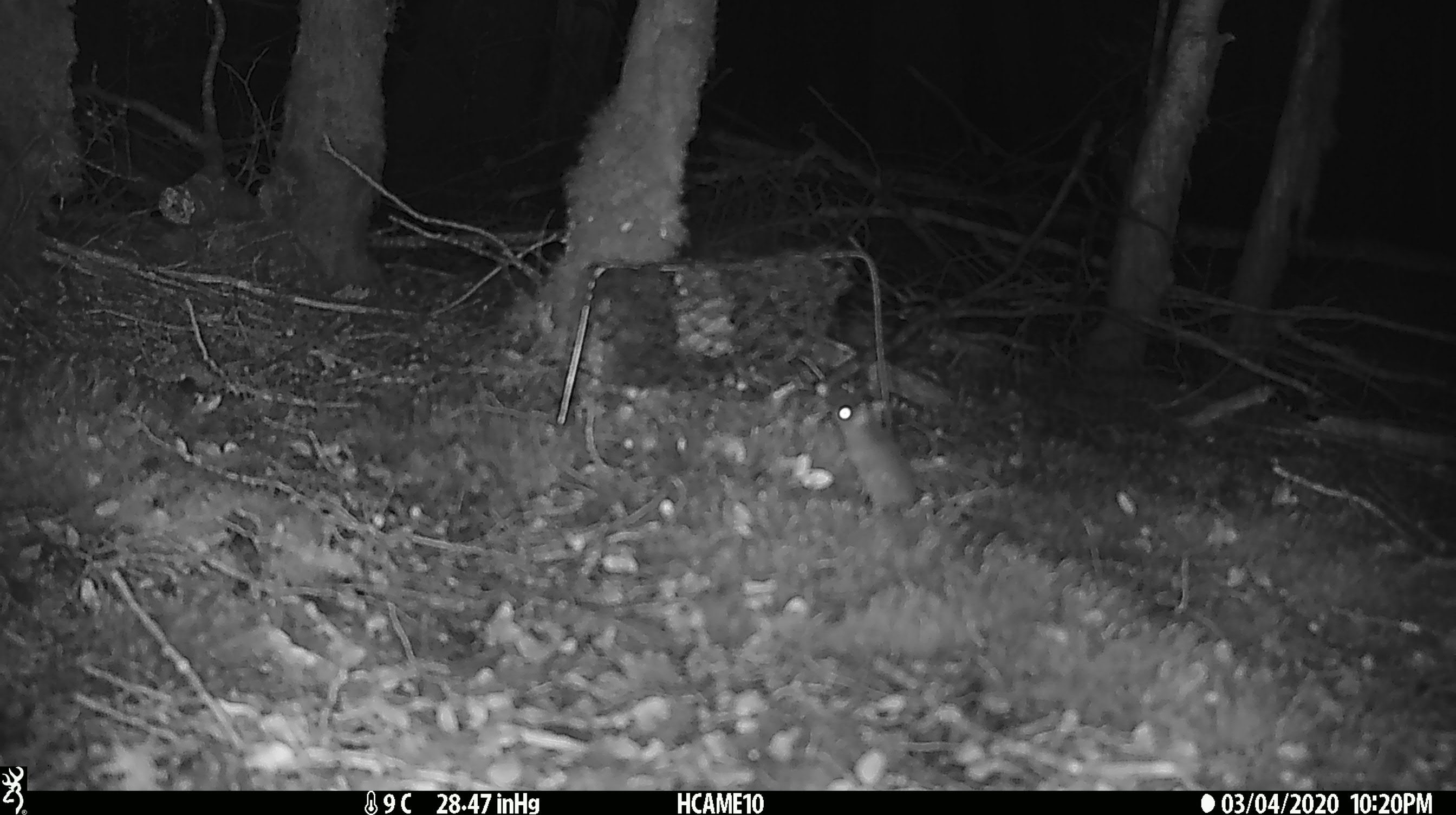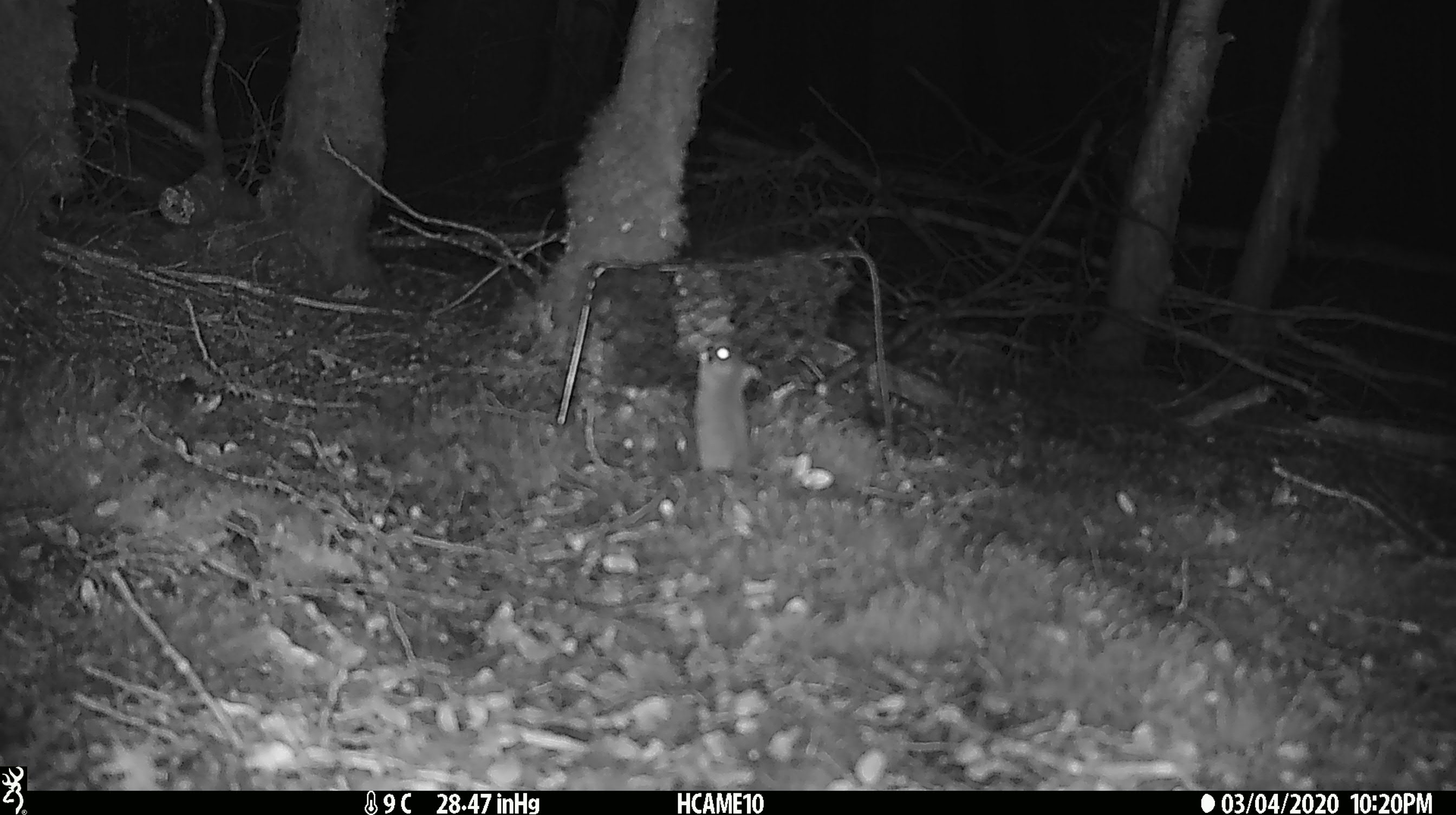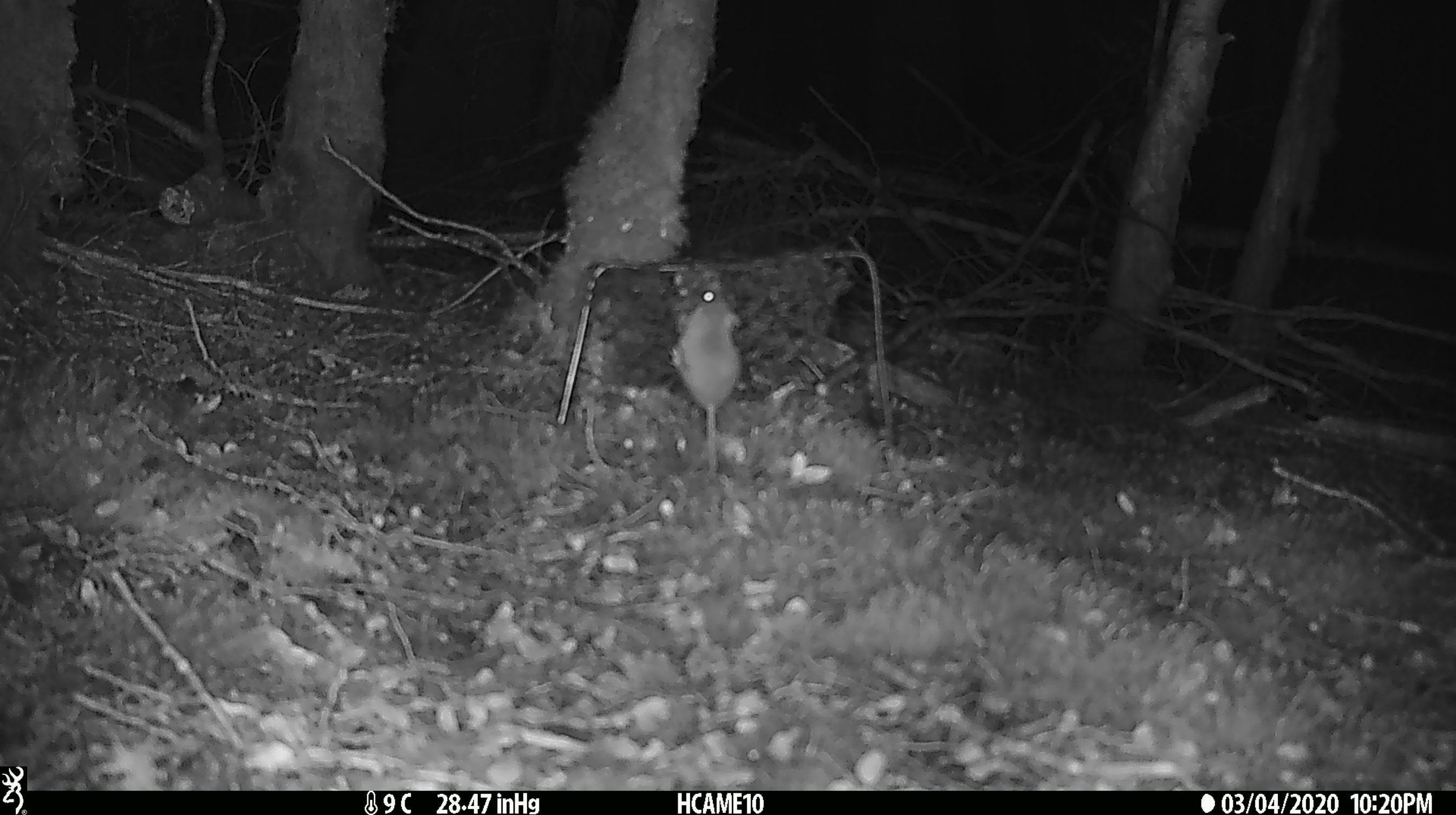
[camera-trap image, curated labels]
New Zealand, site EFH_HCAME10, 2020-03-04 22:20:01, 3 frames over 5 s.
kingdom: Animalia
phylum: Chordata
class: Mammalia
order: Rodentia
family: Muridae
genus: Mus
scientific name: Mus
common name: mouse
Mouse (Mus).